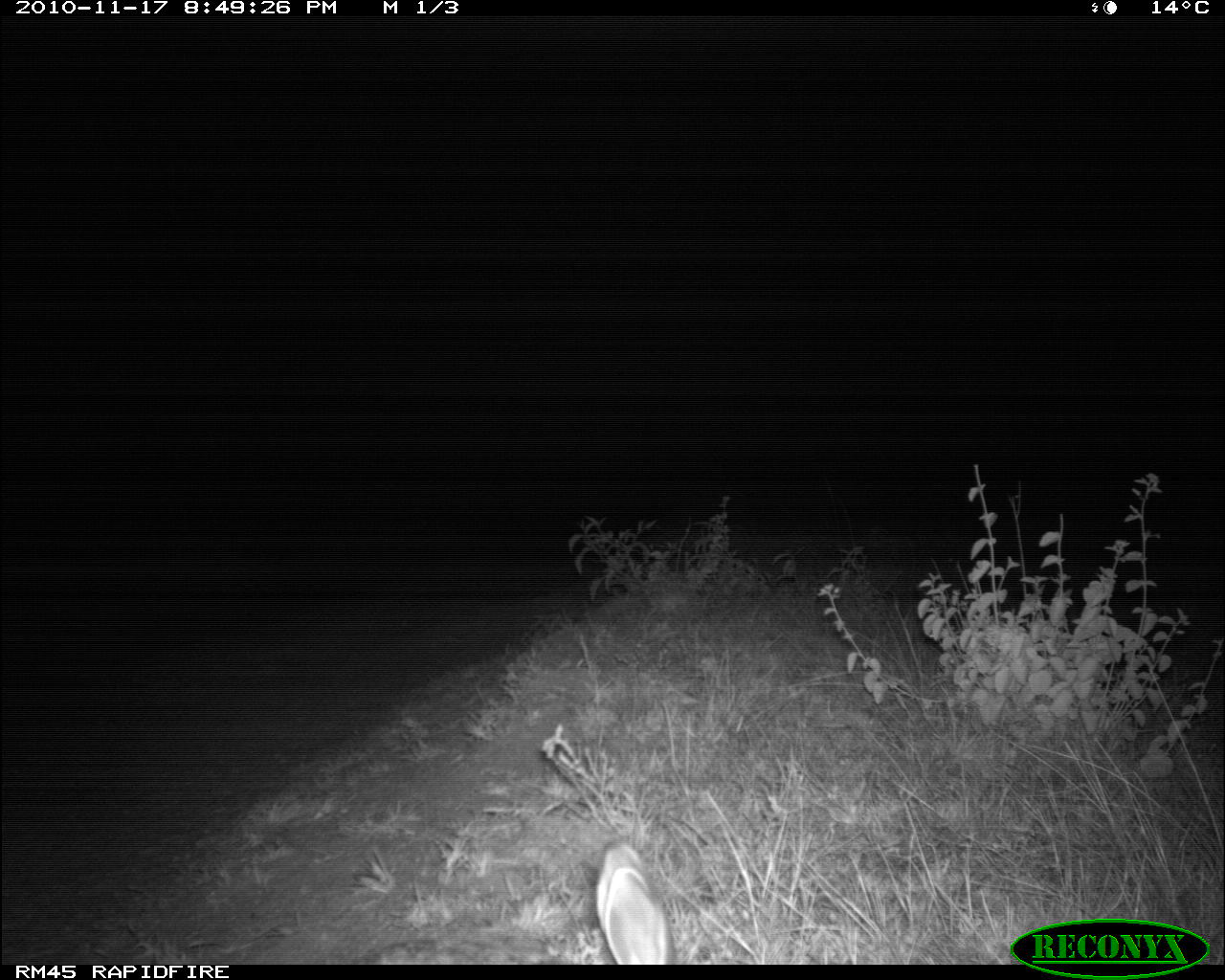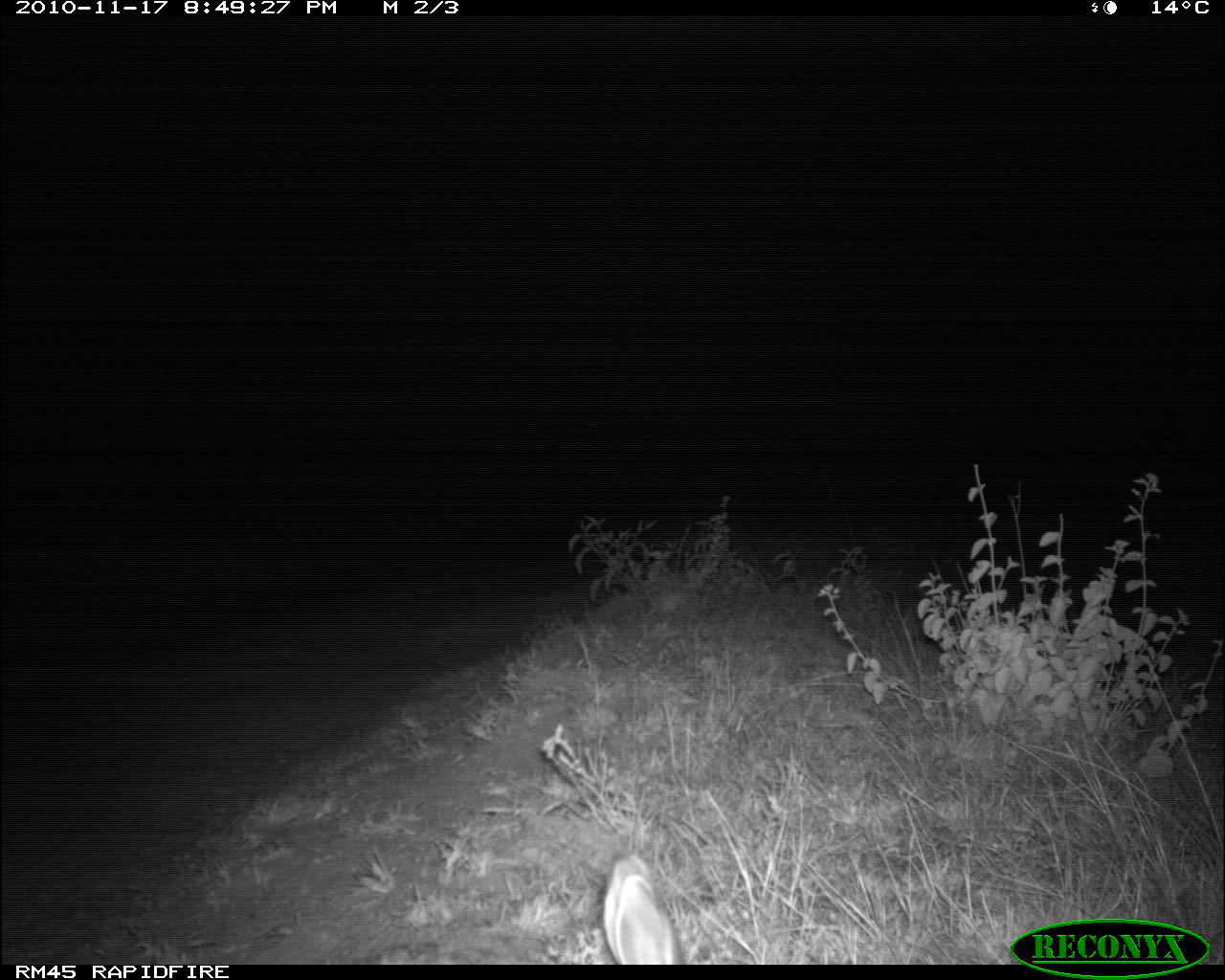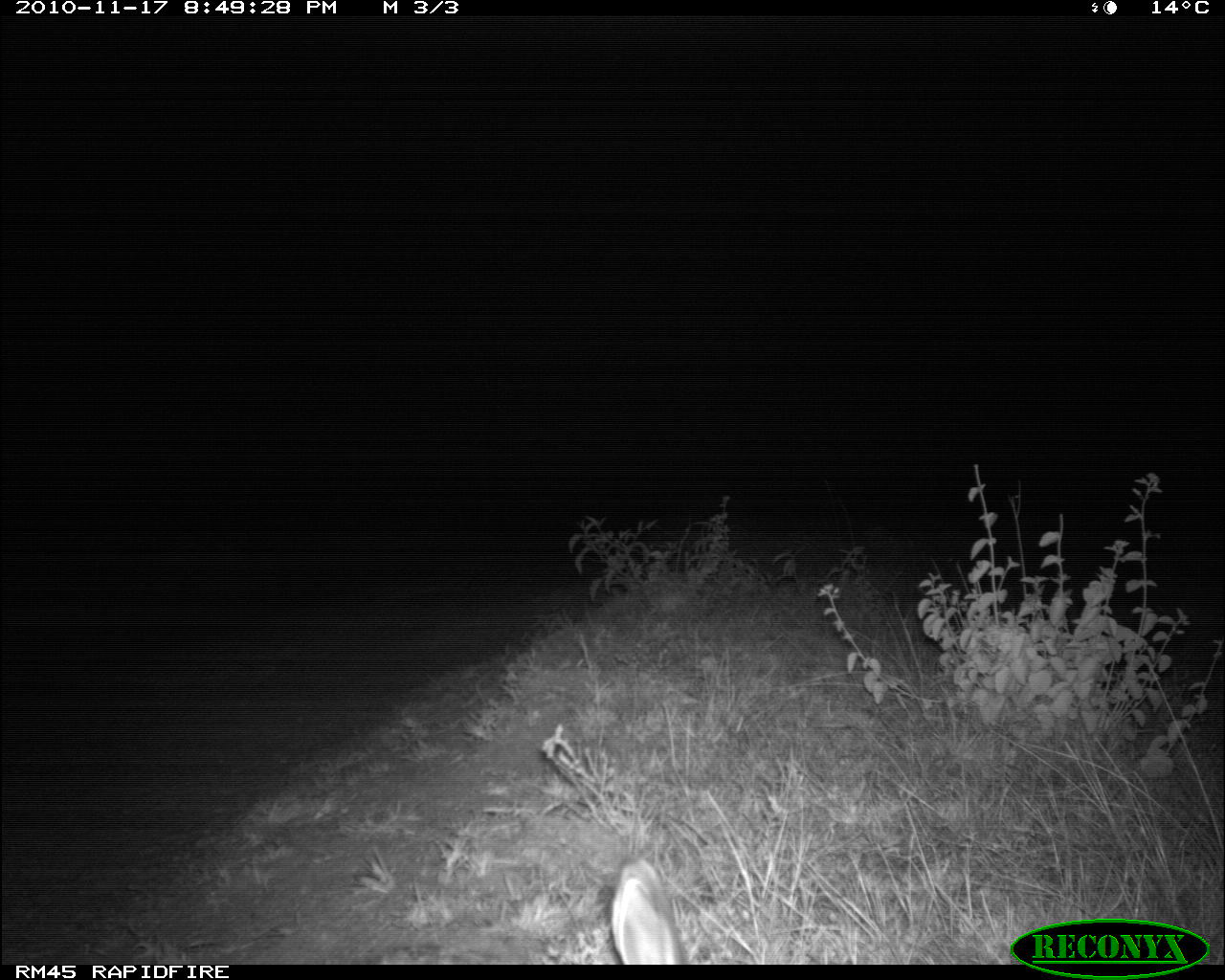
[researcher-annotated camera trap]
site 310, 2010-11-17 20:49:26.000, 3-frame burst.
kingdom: Animalia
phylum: Chordata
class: Mammalia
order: Lagomorpha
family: Leporidae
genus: Lepus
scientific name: Lepus saxatilis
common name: scrub hare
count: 1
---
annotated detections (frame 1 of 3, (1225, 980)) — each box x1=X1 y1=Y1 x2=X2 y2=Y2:
lepus saxatilis: x1=345 y1=838 x2=676 y2=966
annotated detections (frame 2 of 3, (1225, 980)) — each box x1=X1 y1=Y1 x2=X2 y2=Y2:
lepus saxatilis: x1=375 y1=853 x2=676 y2=964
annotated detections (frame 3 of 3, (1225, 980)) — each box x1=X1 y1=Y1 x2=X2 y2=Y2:
lepus saxatilis: x1=378 y1=856 x2=683 y2=964